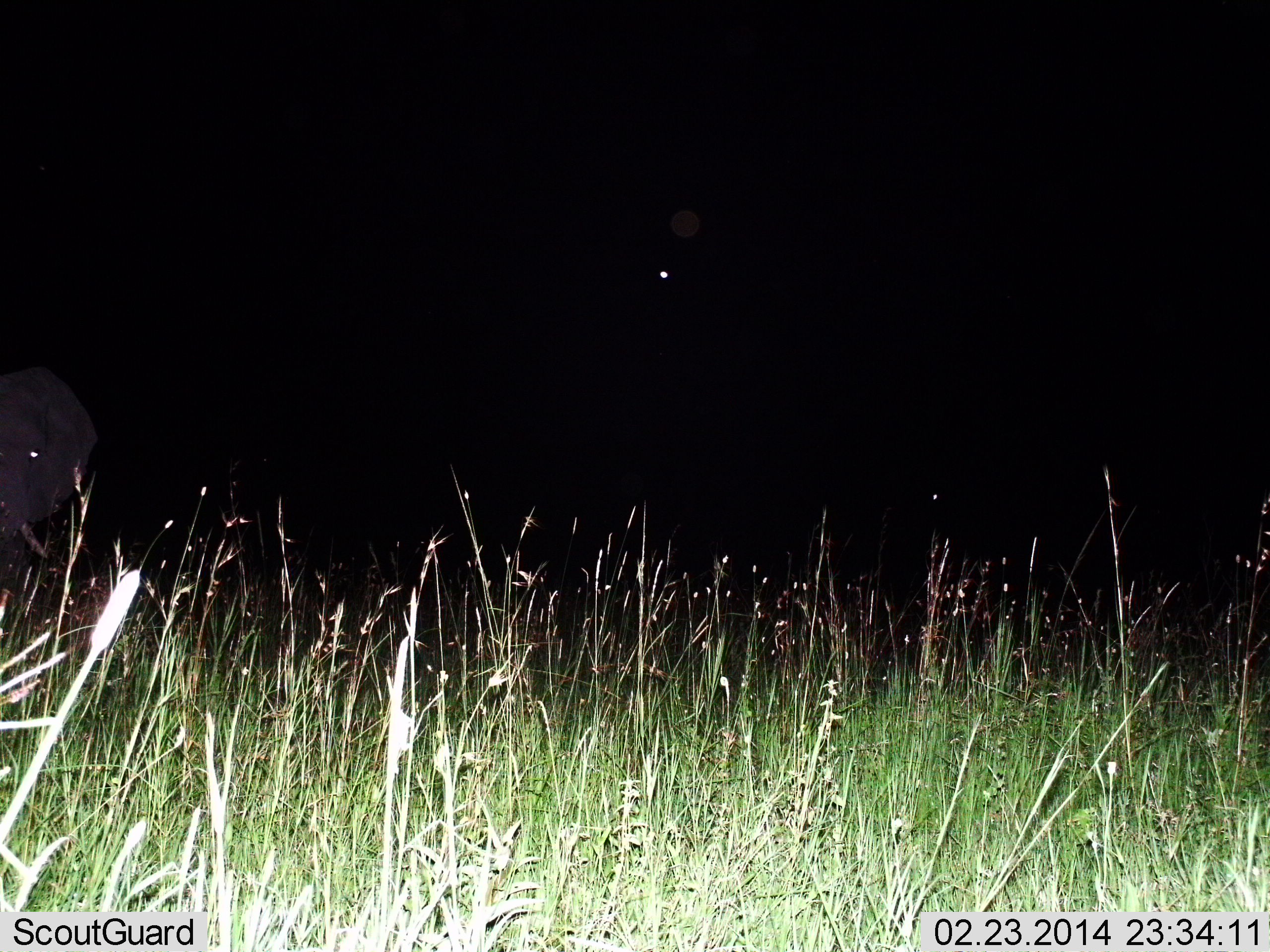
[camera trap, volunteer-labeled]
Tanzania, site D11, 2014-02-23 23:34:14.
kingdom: Animalia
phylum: Chordata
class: Mammalia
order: Proboscidea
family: Elephantidae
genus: Loxodonta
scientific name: Loxodonta africana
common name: african bush elephant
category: elephant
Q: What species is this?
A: Elephant (african bush elephant) (Loxodonta africana).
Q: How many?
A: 1.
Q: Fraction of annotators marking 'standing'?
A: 90%.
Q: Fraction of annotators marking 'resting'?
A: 0%.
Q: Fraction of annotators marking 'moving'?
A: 10%.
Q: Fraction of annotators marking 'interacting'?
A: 0%.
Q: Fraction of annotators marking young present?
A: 0%.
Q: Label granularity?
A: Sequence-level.